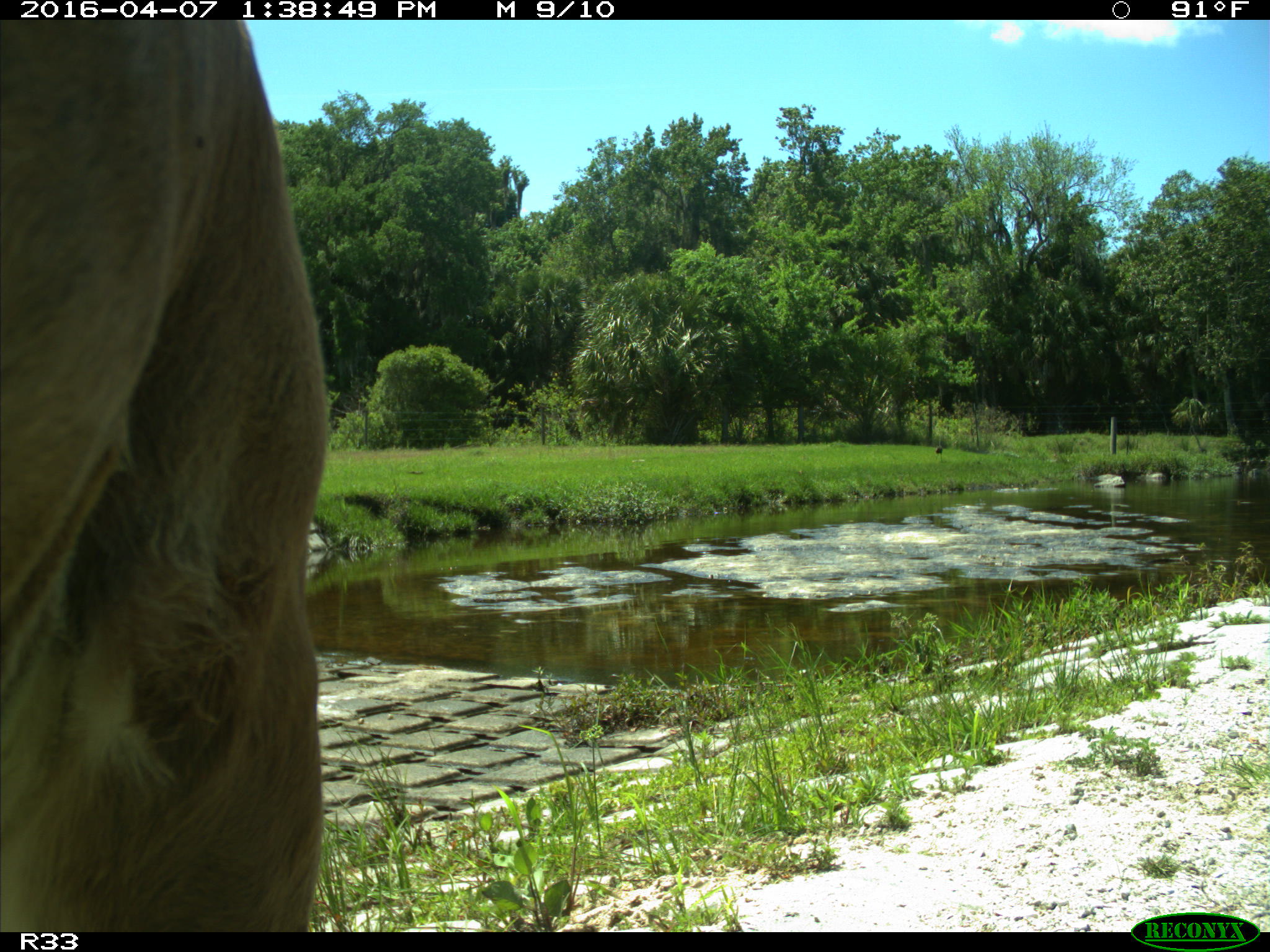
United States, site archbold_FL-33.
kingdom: Animalia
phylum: Chordata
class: Mammalia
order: Artiodactyla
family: Bovidae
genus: Bos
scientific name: Bos taurus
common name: domestic cow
Bos taurus (domestic cow).